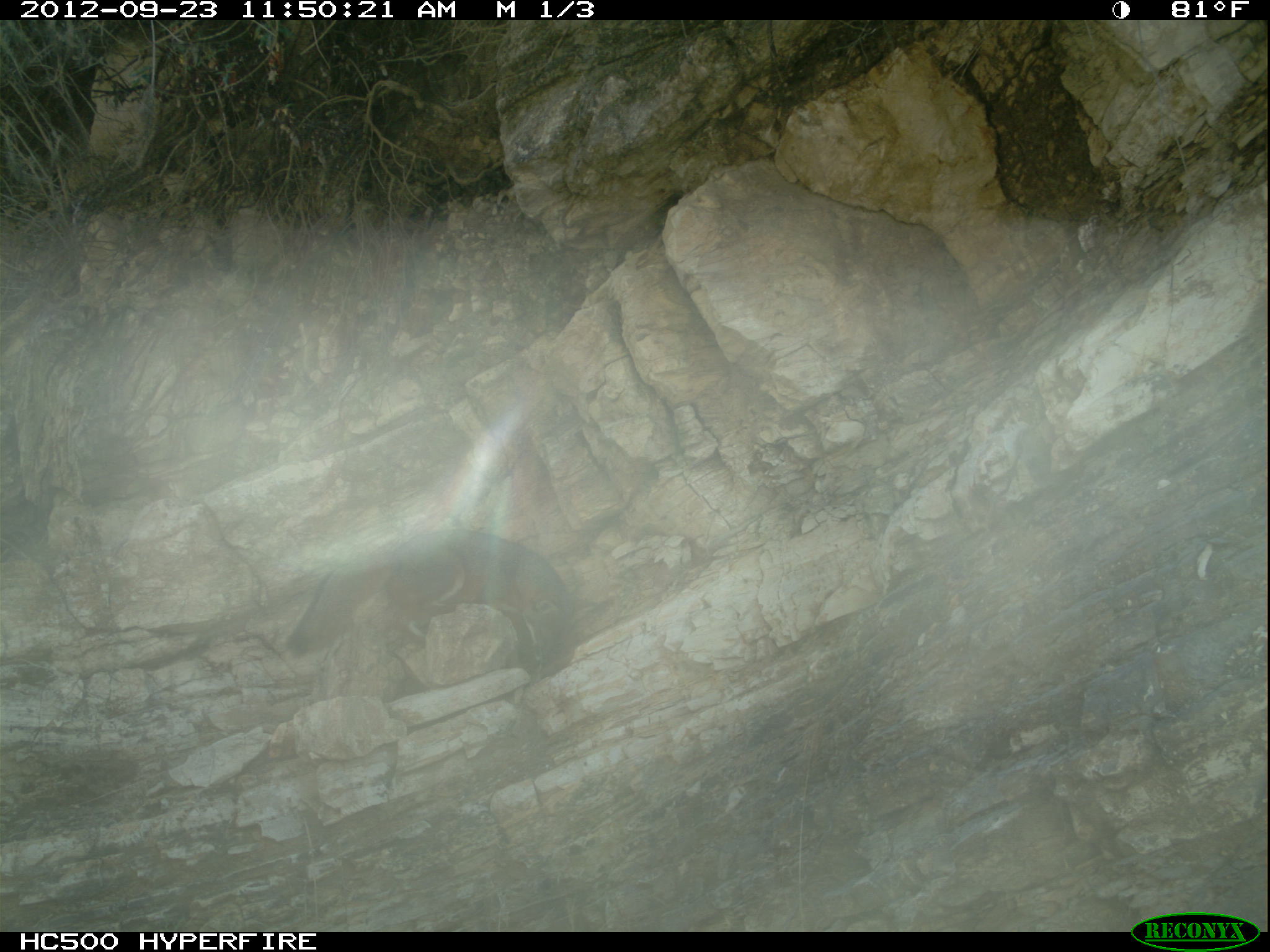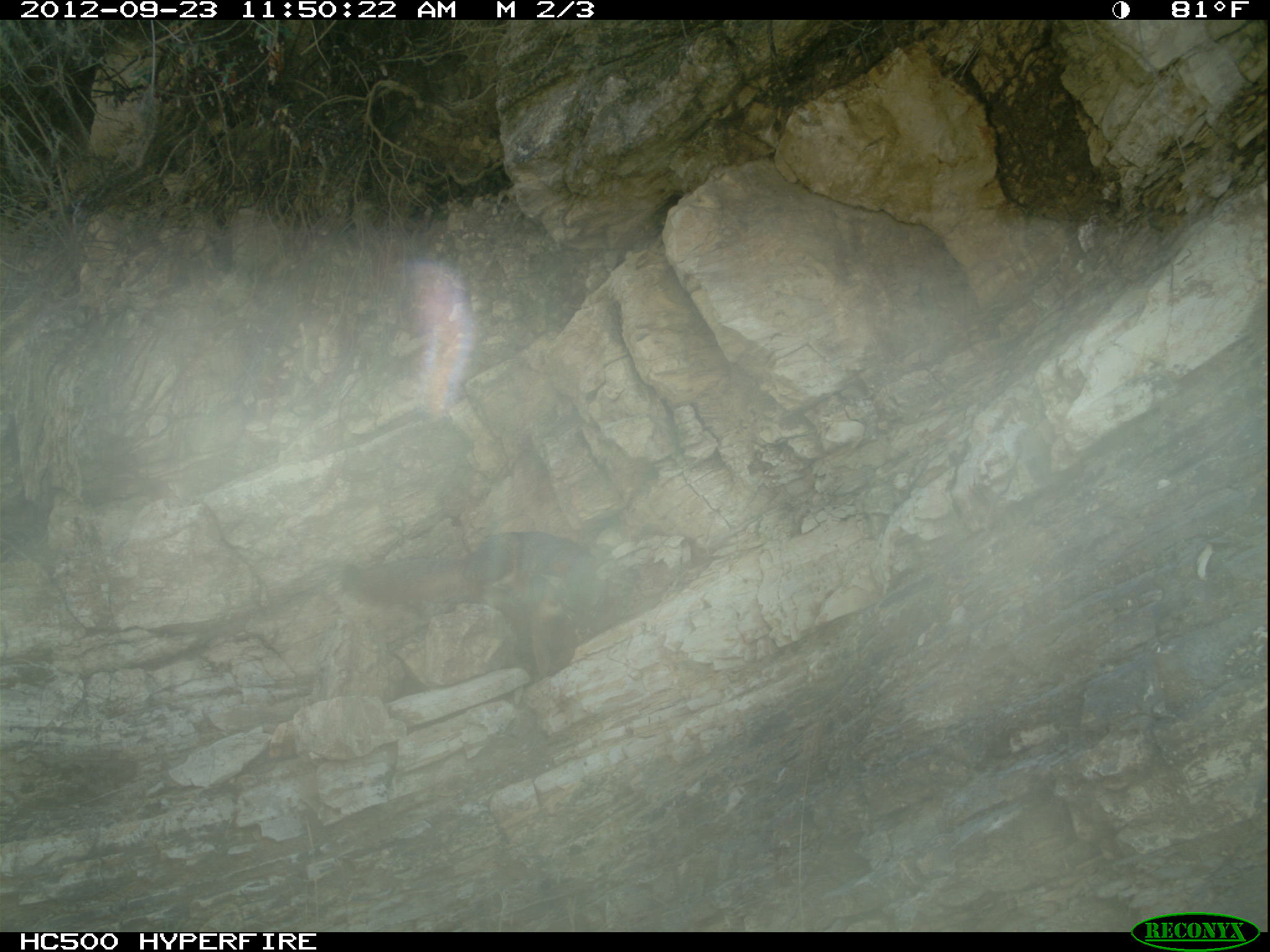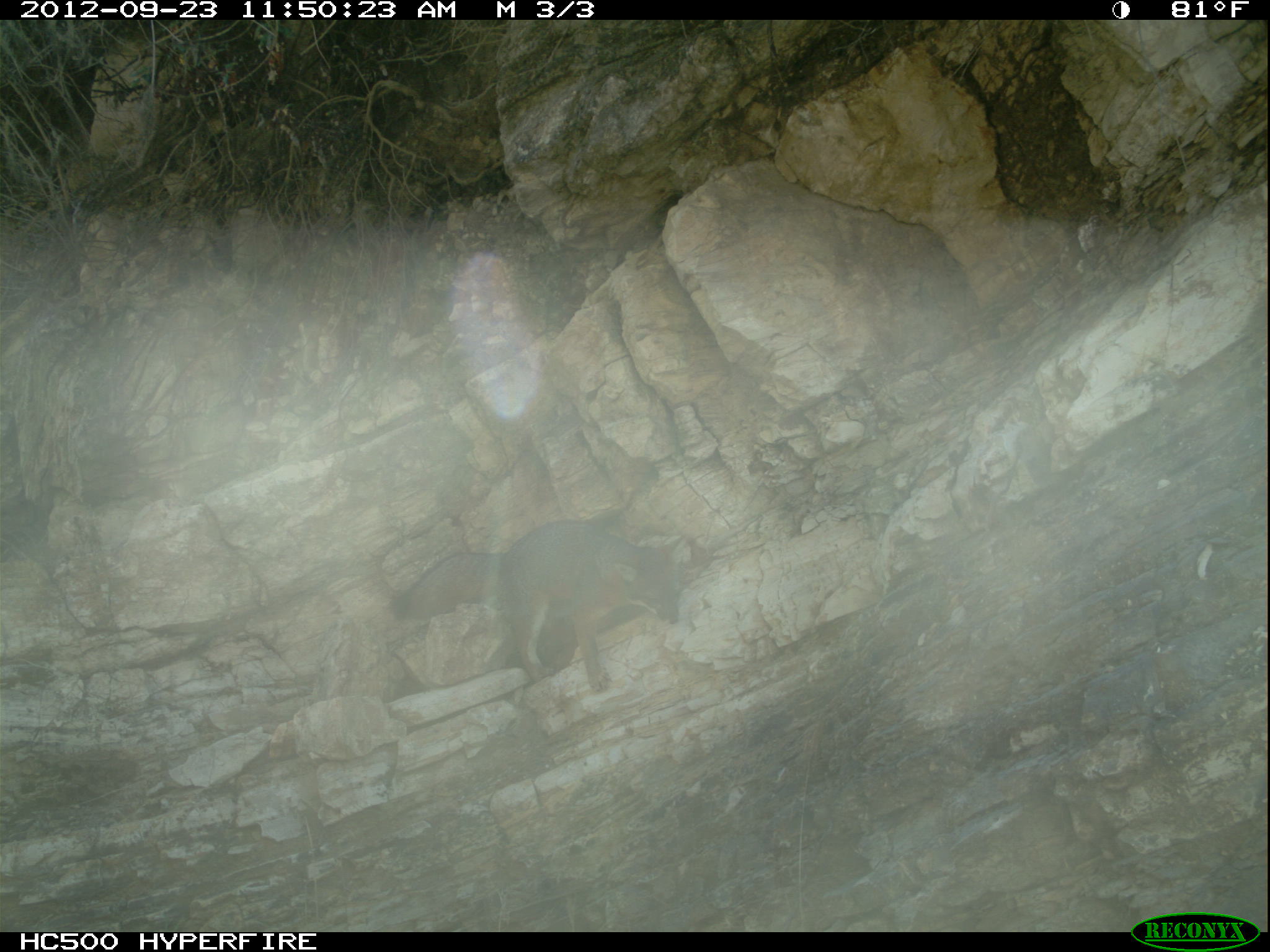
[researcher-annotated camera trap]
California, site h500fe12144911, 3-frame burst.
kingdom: Animalia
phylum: Chordata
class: Mammalia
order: Carnivora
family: Canidae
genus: Urocyon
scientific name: Urocyon littoralis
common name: island fox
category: fox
Fox (island fox) (Urocyon littoralis).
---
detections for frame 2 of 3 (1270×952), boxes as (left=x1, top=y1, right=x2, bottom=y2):
fox: (left=333, top=528, right=593, bottom=652)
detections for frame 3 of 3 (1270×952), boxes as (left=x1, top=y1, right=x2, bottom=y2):
fox: (left=391, top=519, right=678, bottom=694)